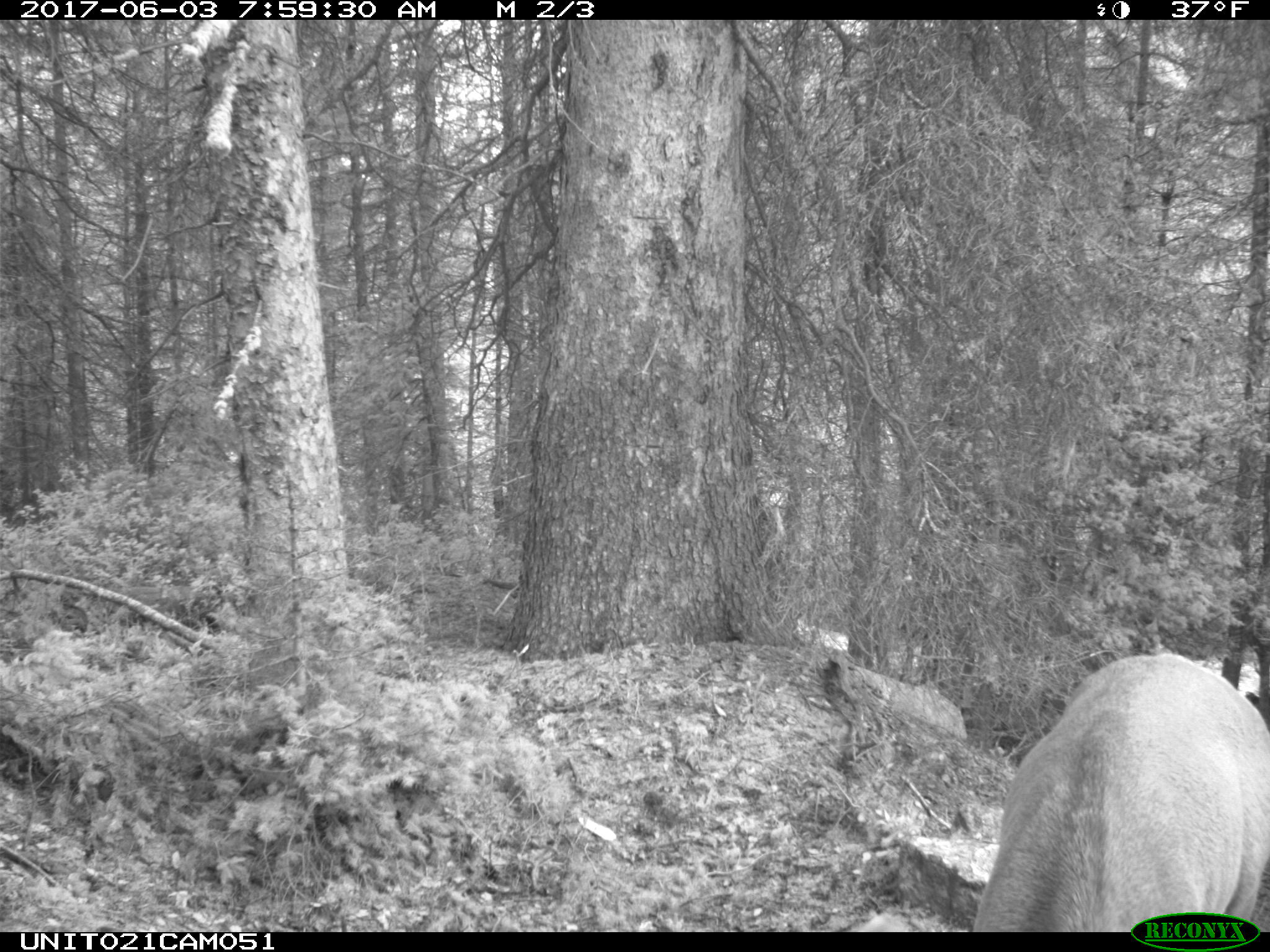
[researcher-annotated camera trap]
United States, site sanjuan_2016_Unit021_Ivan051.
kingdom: Animalia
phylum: Chordata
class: Mammalia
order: Artiodactyla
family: Cervidae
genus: Cervus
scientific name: Cervus elaphus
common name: red deer